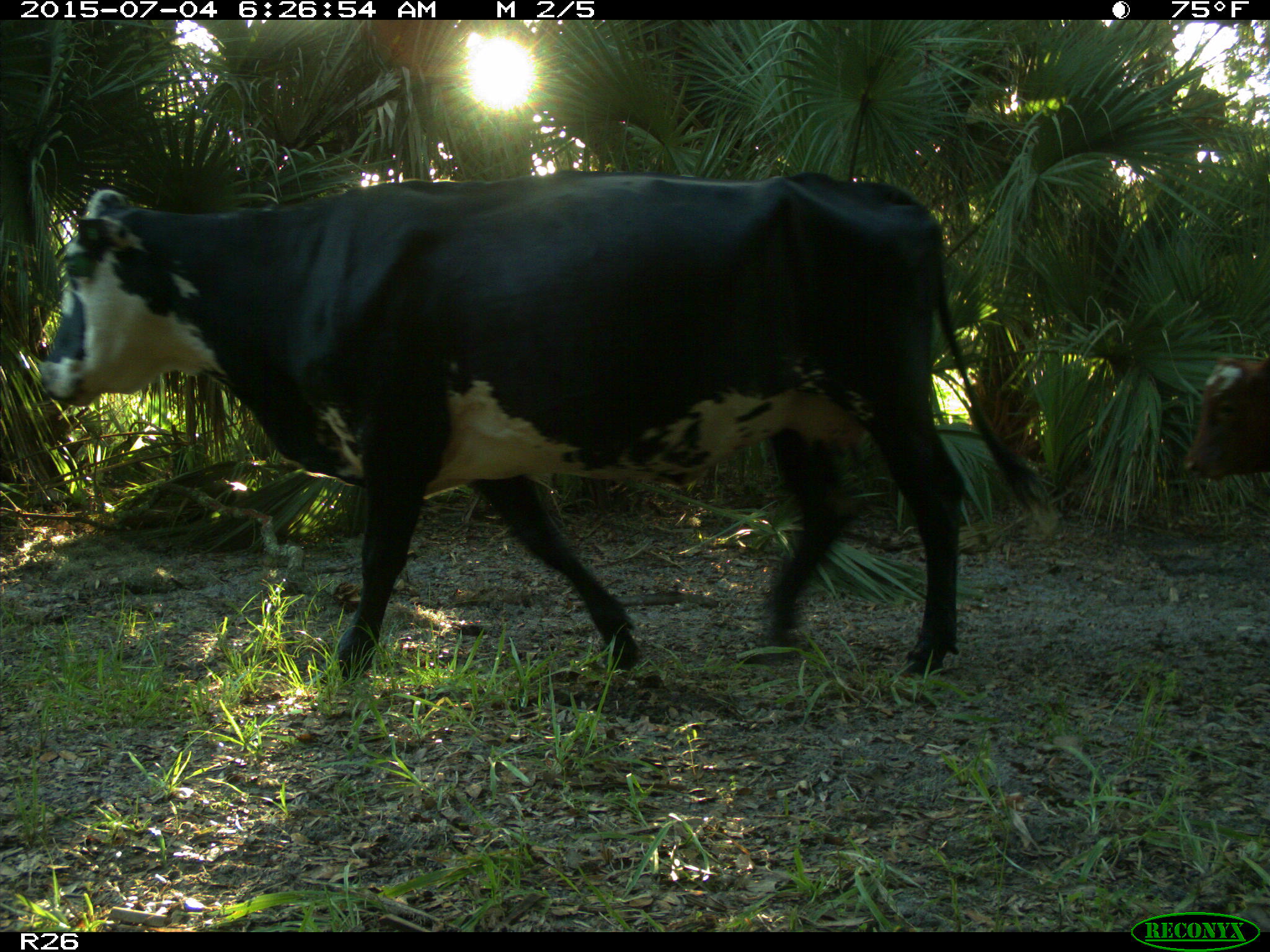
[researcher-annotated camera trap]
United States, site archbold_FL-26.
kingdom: Animalia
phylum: Chordata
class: Mammalia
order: Artiodactyla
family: Bovidae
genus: Bos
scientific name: Bos taurus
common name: domestic cow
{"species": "Bos taurus (domestic cow)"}